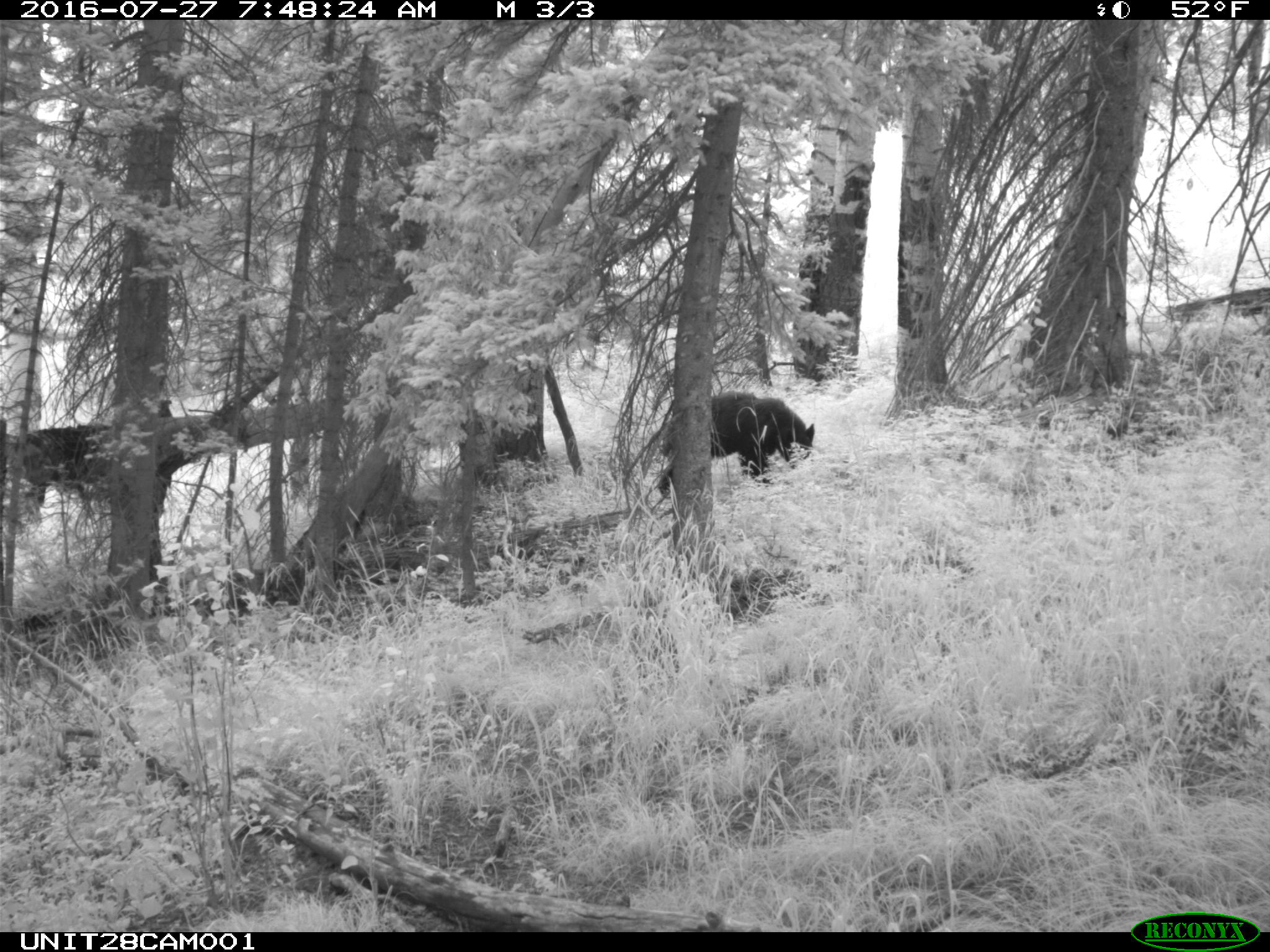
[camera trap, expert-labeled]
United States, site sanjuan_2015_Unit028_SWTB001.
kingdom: Animalia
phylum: Chordata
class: Mammalia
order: Carnivora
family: Ursidae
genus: Ursus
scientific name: Ursus americanus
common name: american black bear